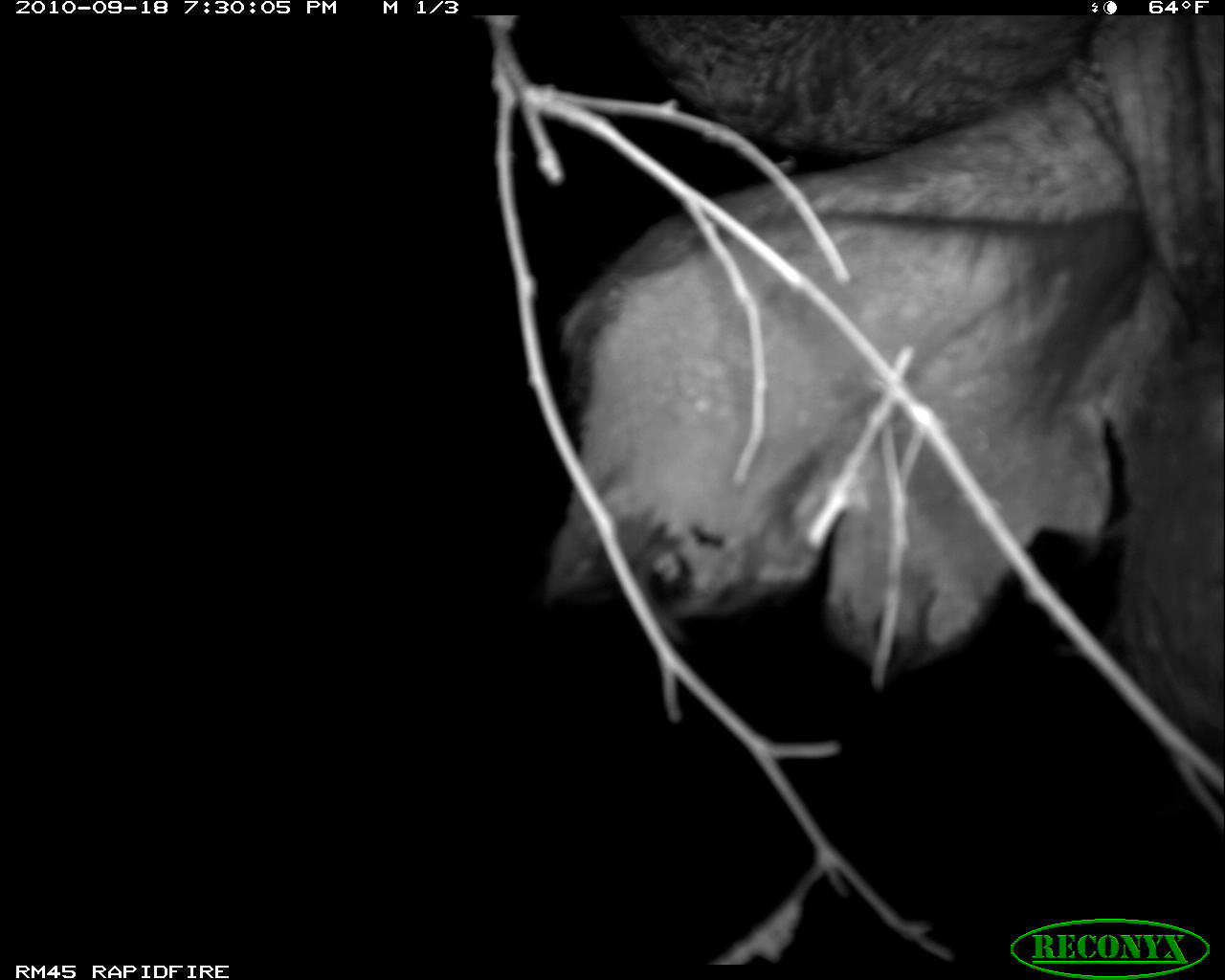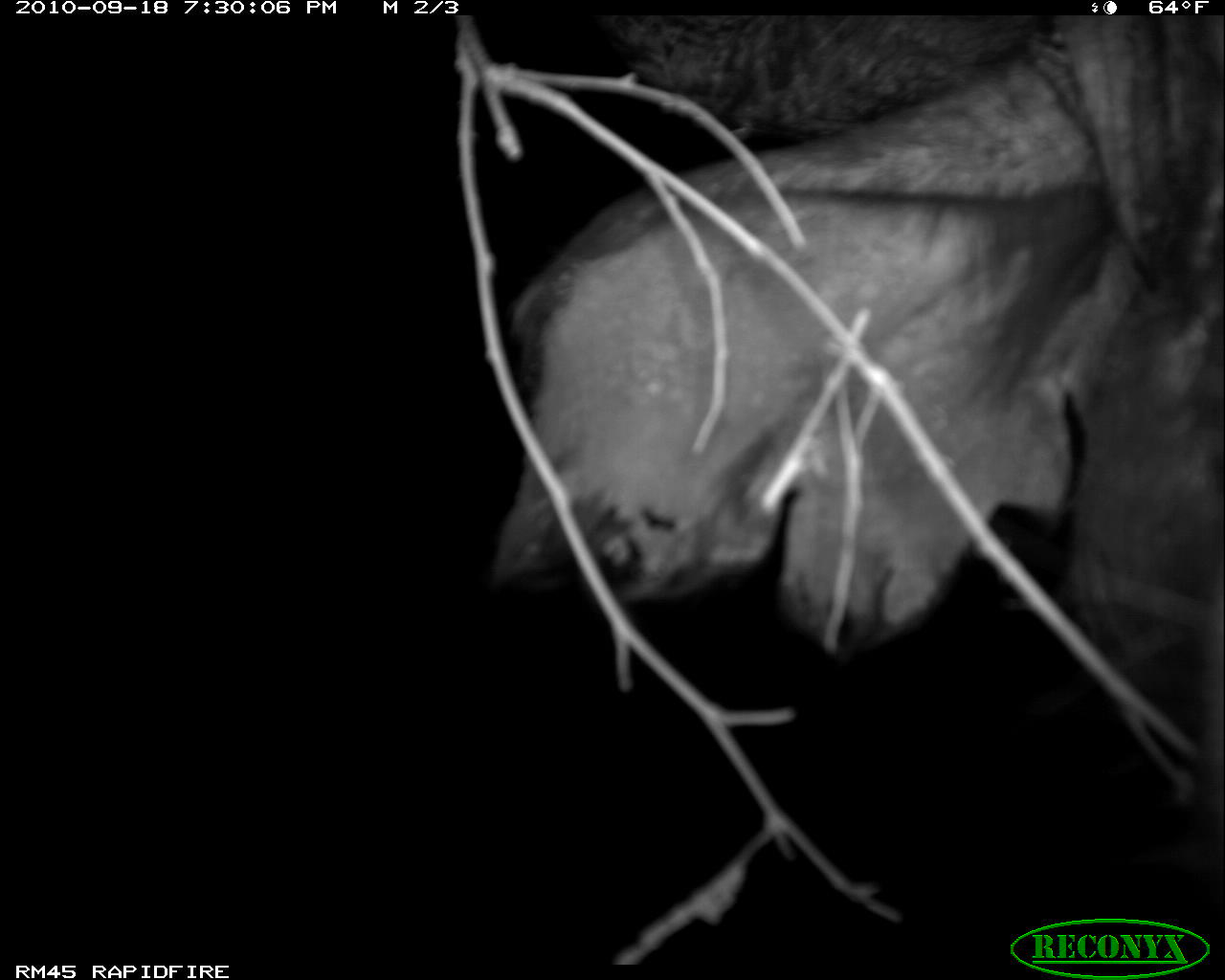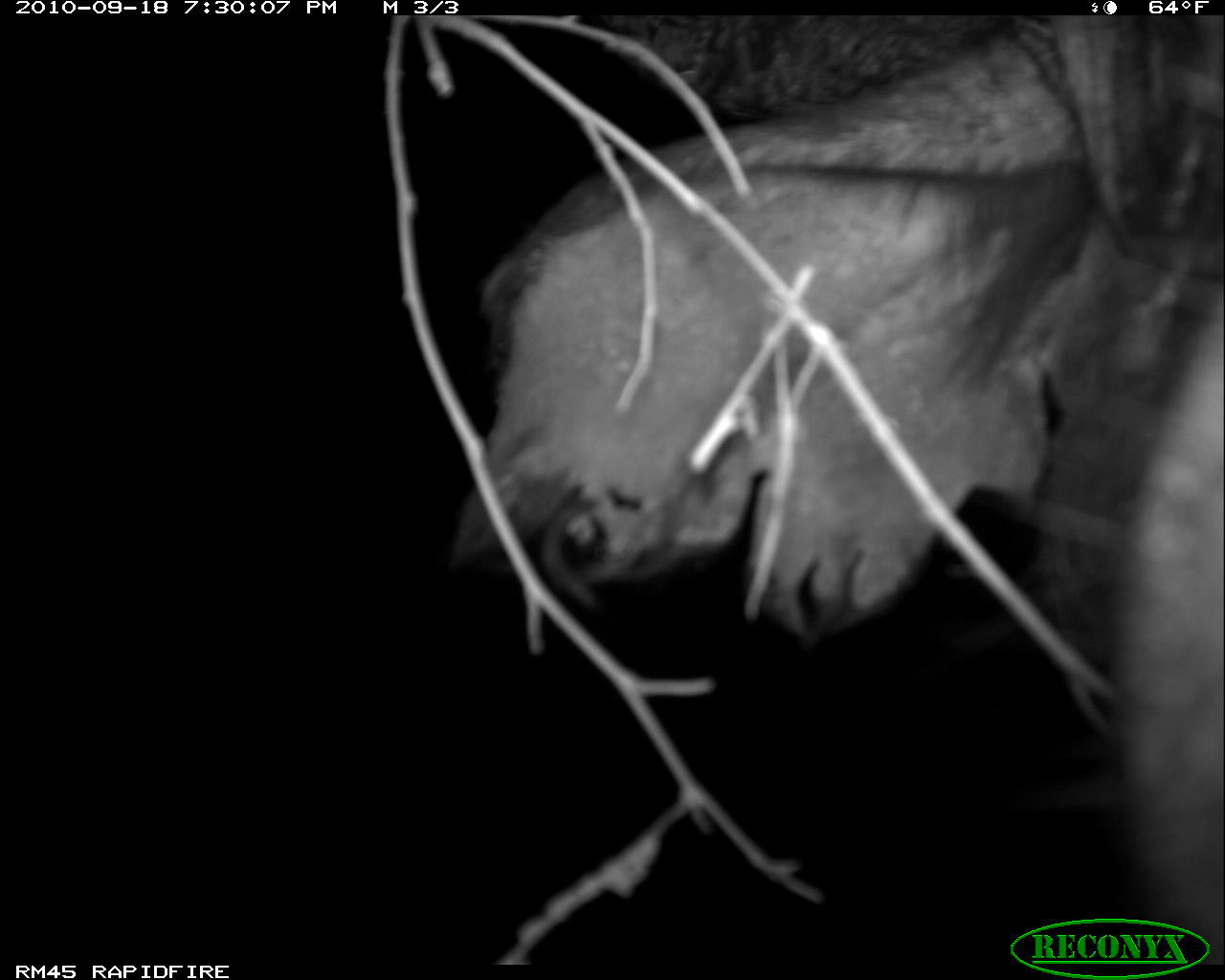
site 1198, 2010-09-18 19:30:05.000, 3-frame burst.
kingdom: Animalia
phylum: Chordata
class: Mammalia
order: Artiodactyla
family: Bovidae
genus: Syncerus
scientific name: Syncerus caffer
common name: african buffalo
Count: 1.